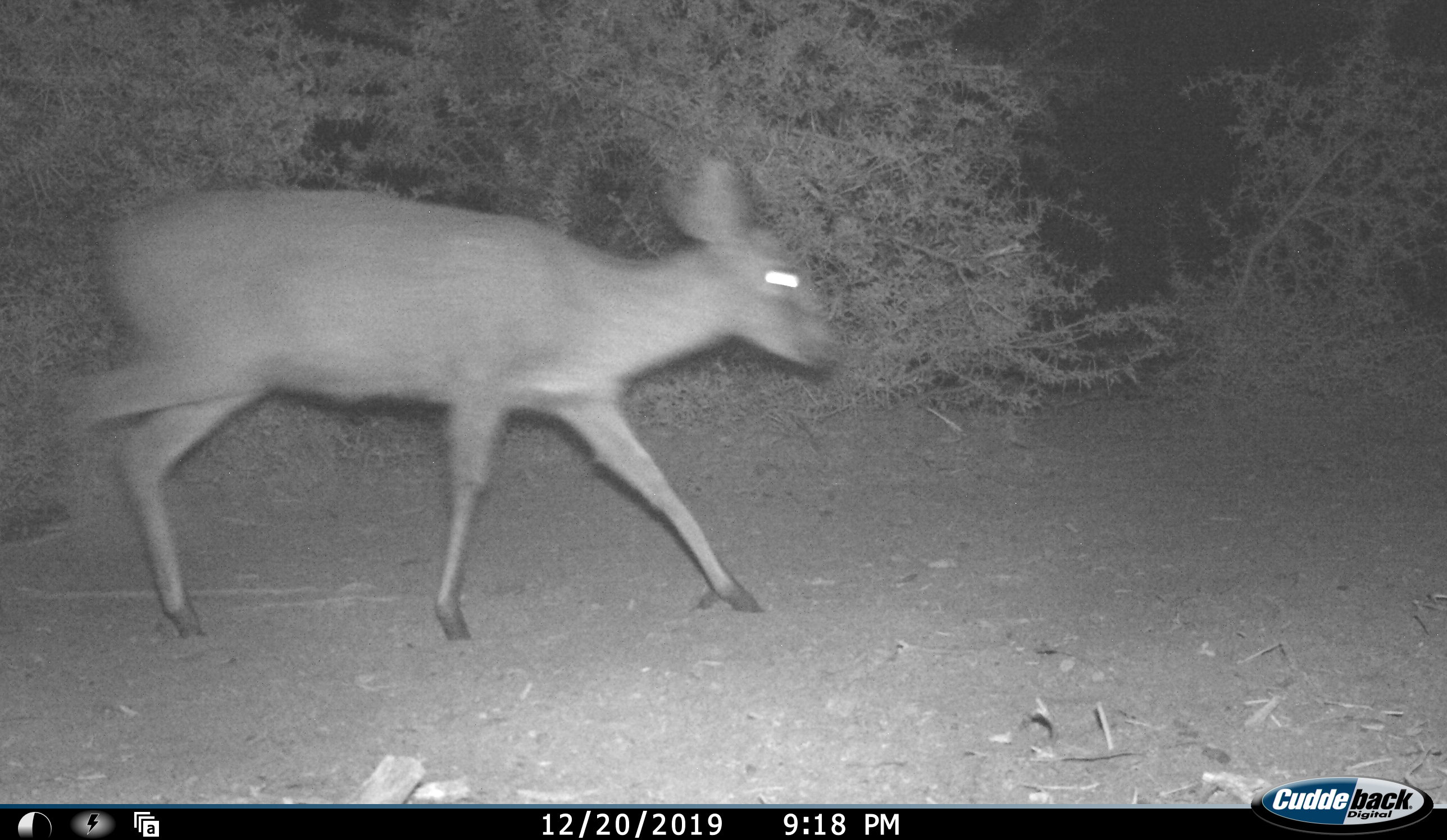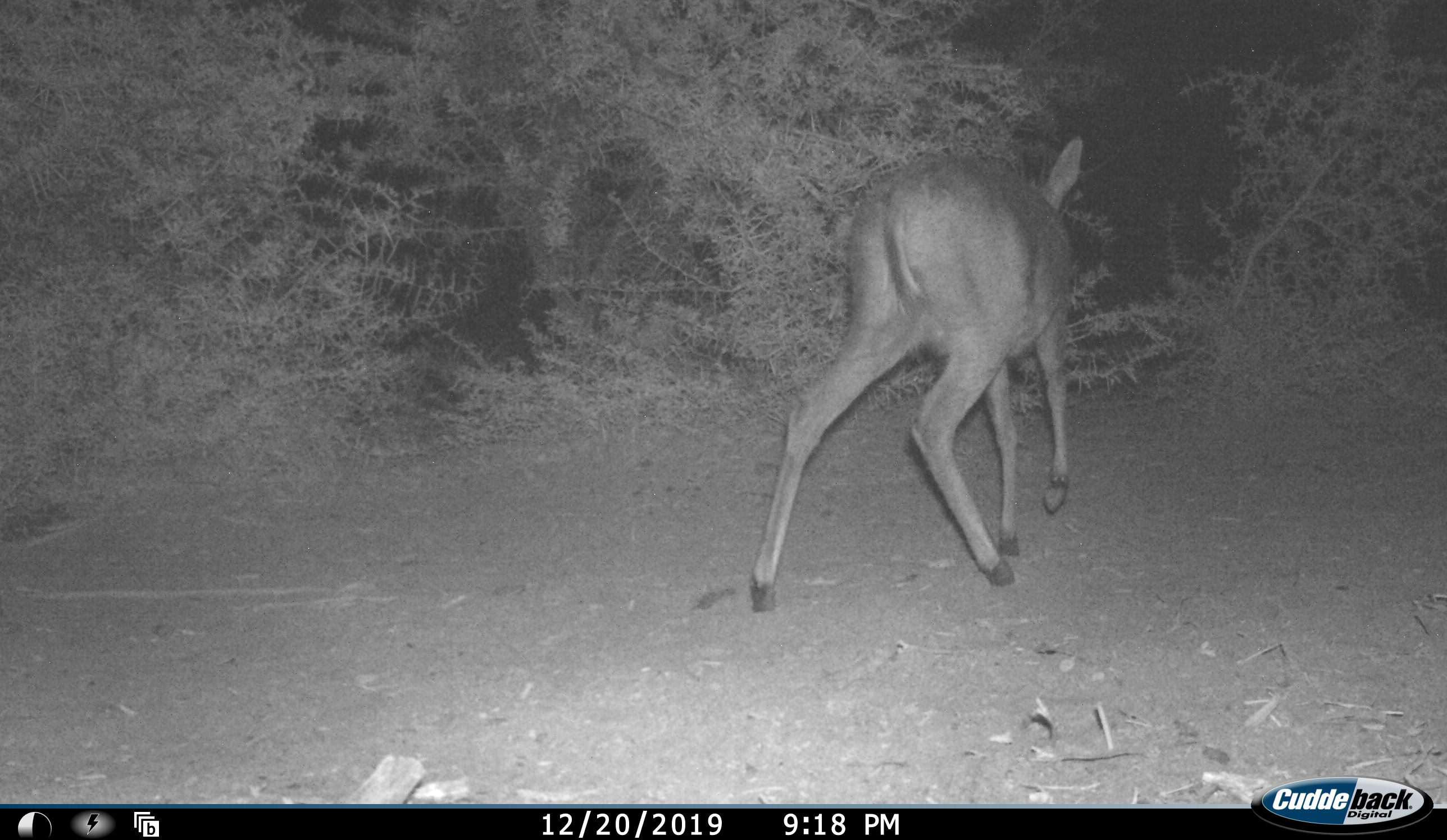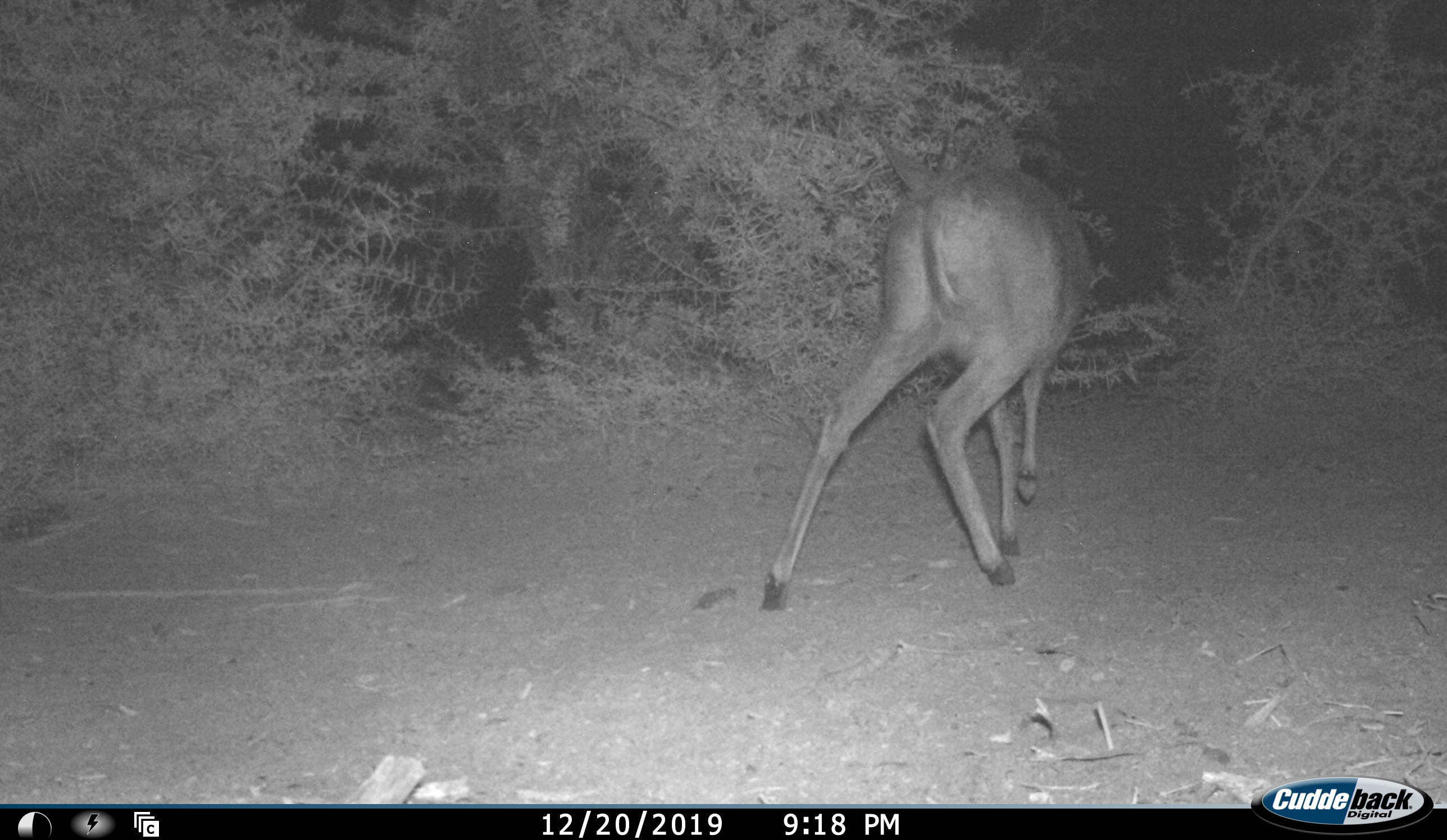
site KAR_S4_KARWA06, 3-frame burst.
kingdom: Animalia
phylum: Chordata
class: Mammalia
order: Artiodactyla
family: Bovidae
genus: Sylvicapra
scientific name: Sylvicapra grimmia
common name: common duiker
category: duikercommongrey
Duikercommongrey (common duiker) (Sylvicapra grimmia), count 1. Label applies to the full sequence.